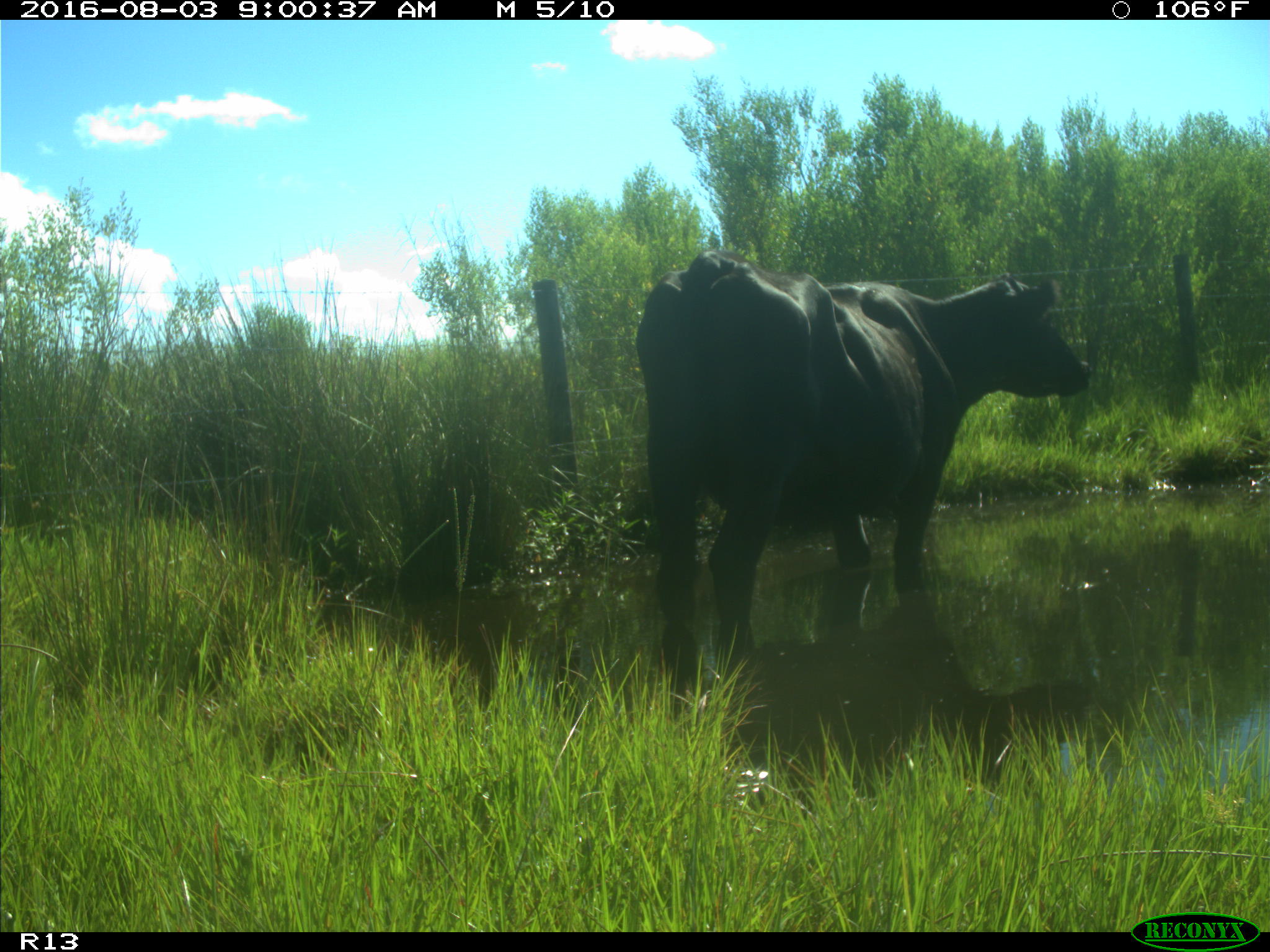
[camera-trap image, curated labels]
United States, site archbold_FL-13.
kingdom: Animalia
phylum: Chordata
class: Mammalia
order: Artiodactyla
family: Bovidae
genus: Bos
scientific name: Bos taurus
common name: domestic cow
Bos taurus (domestic cow).